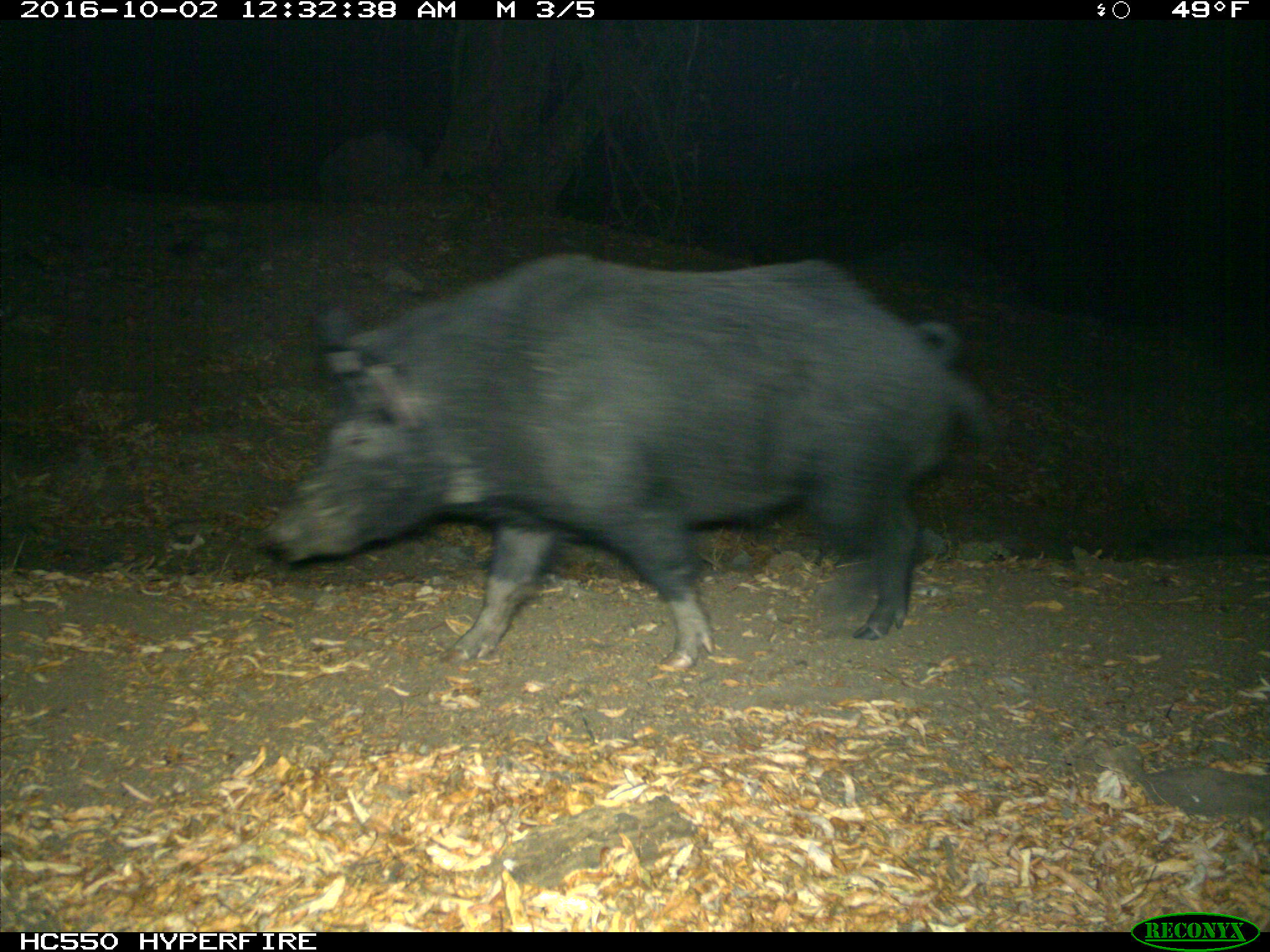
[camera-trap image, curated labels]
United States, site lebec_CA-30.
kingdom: Animalia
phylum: Chordata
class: Mammalia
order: Artiodactyla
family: Suidae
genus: Sus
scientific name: Sus scrofa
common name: wild boar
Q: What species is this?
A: Sus scrofa (wild boar).